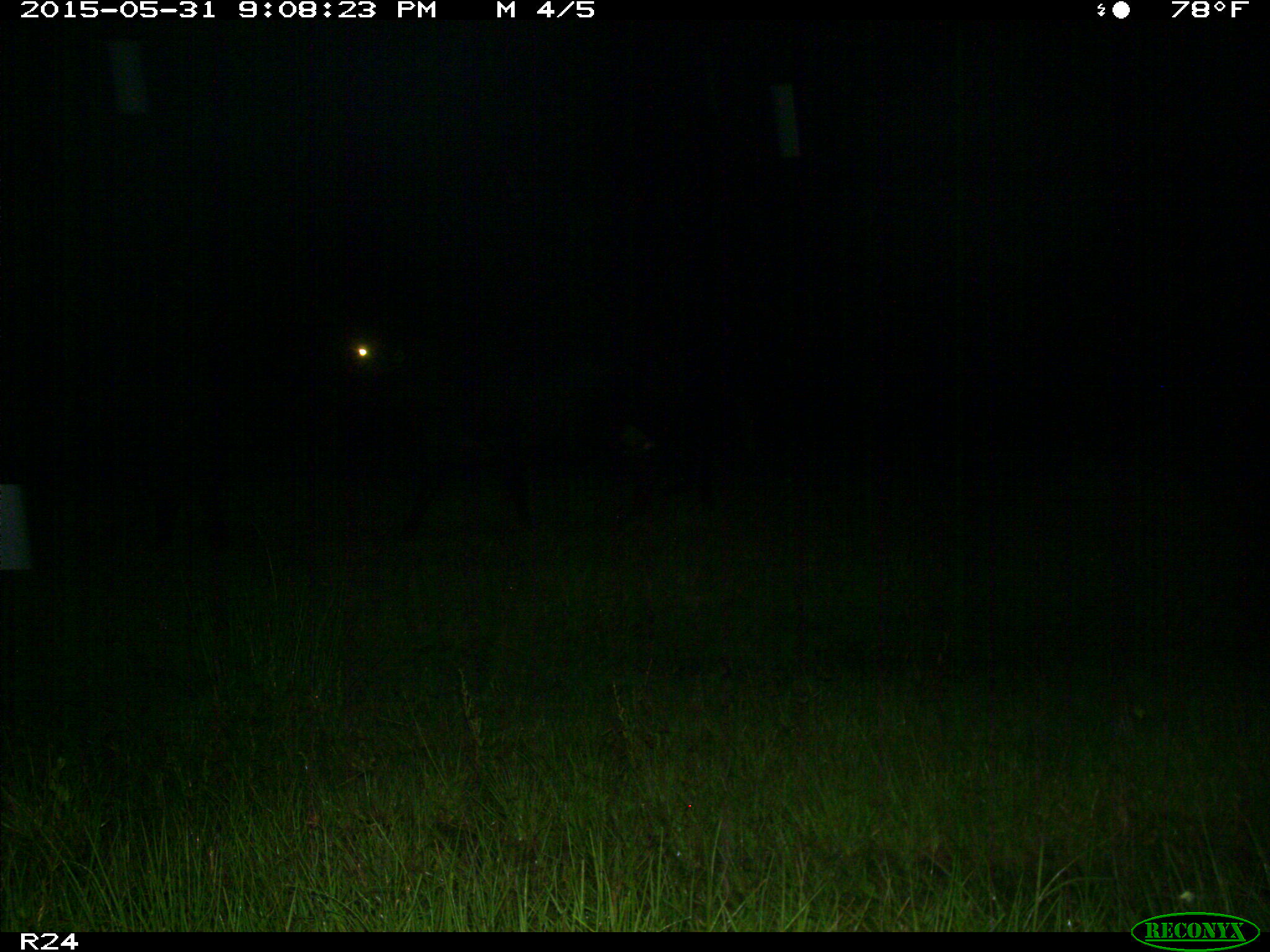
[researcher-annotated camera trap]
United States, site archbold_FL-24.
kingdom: Animalia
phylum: Chordata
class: Mammalia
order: Artiodactyla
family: Bovidae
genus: Bos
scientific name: Bos taurus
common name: domestic cow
Bos taurus (domestic cow).